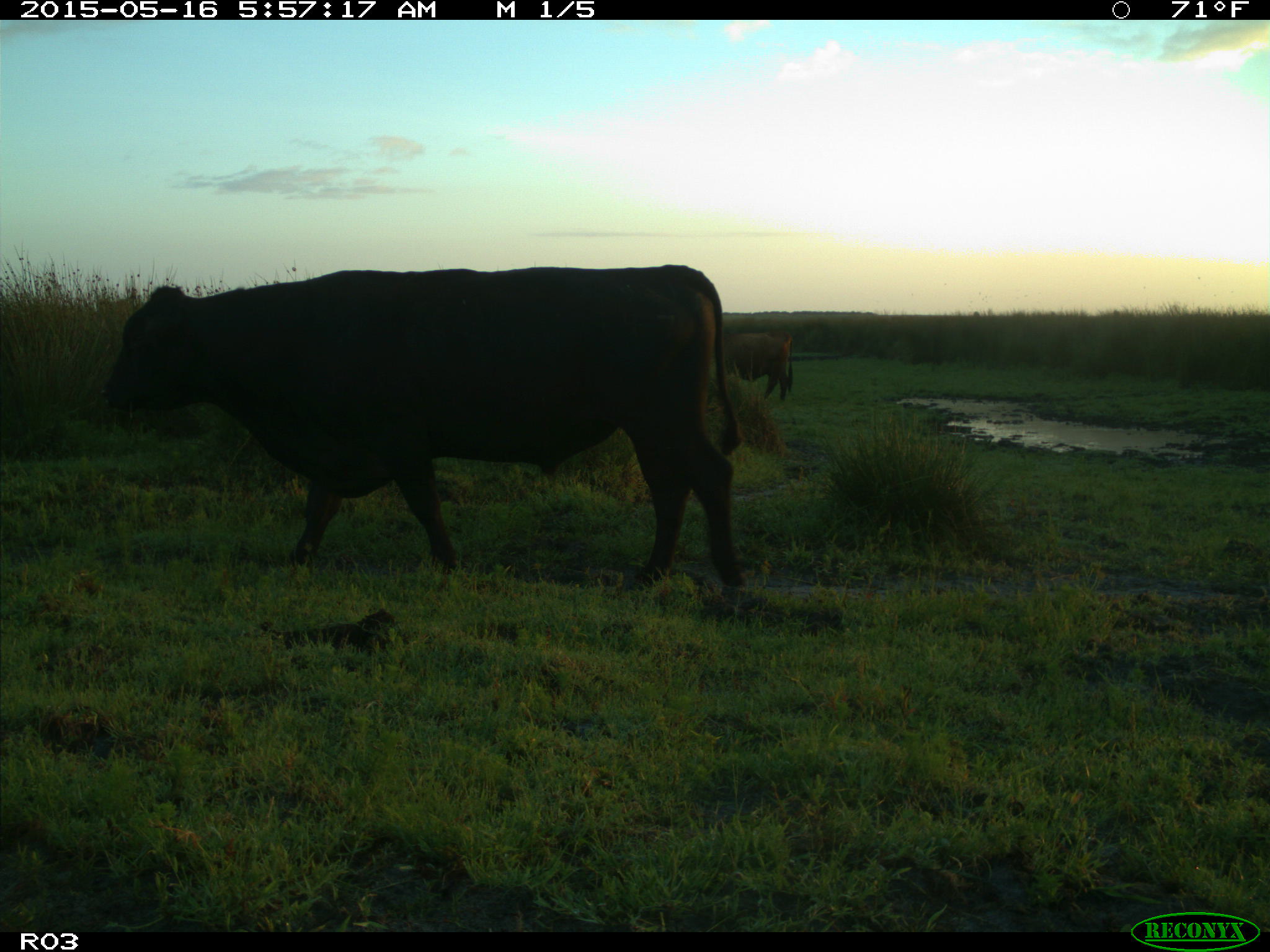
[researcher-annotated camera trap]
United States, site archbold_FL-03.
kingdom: Animalia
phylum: Chordata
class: Mammalia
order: Artiodactyla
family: Bovidae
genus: Bos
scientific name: Bos taurus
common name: domestic cow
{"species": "Bos taurus (domestic cow)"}